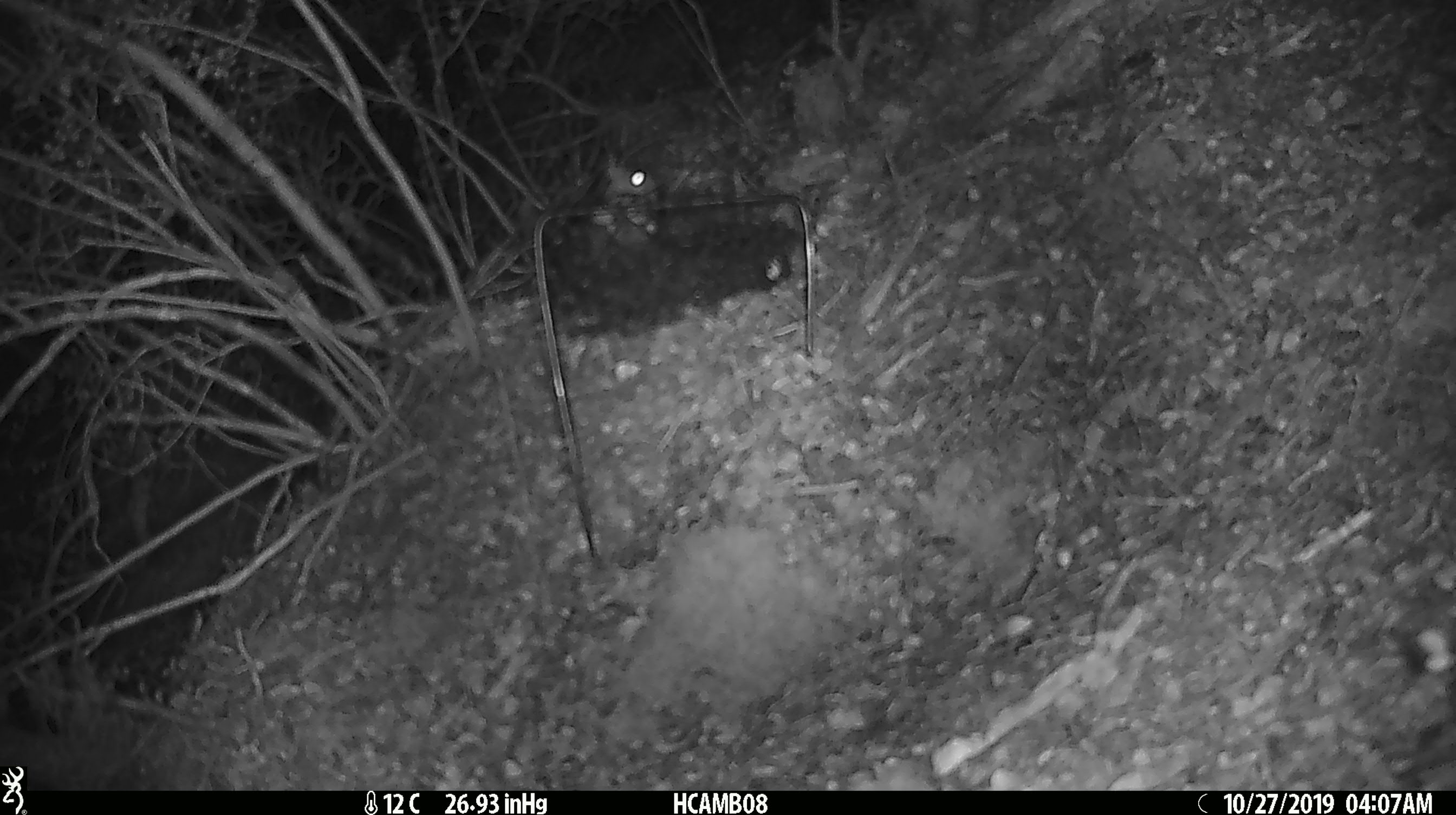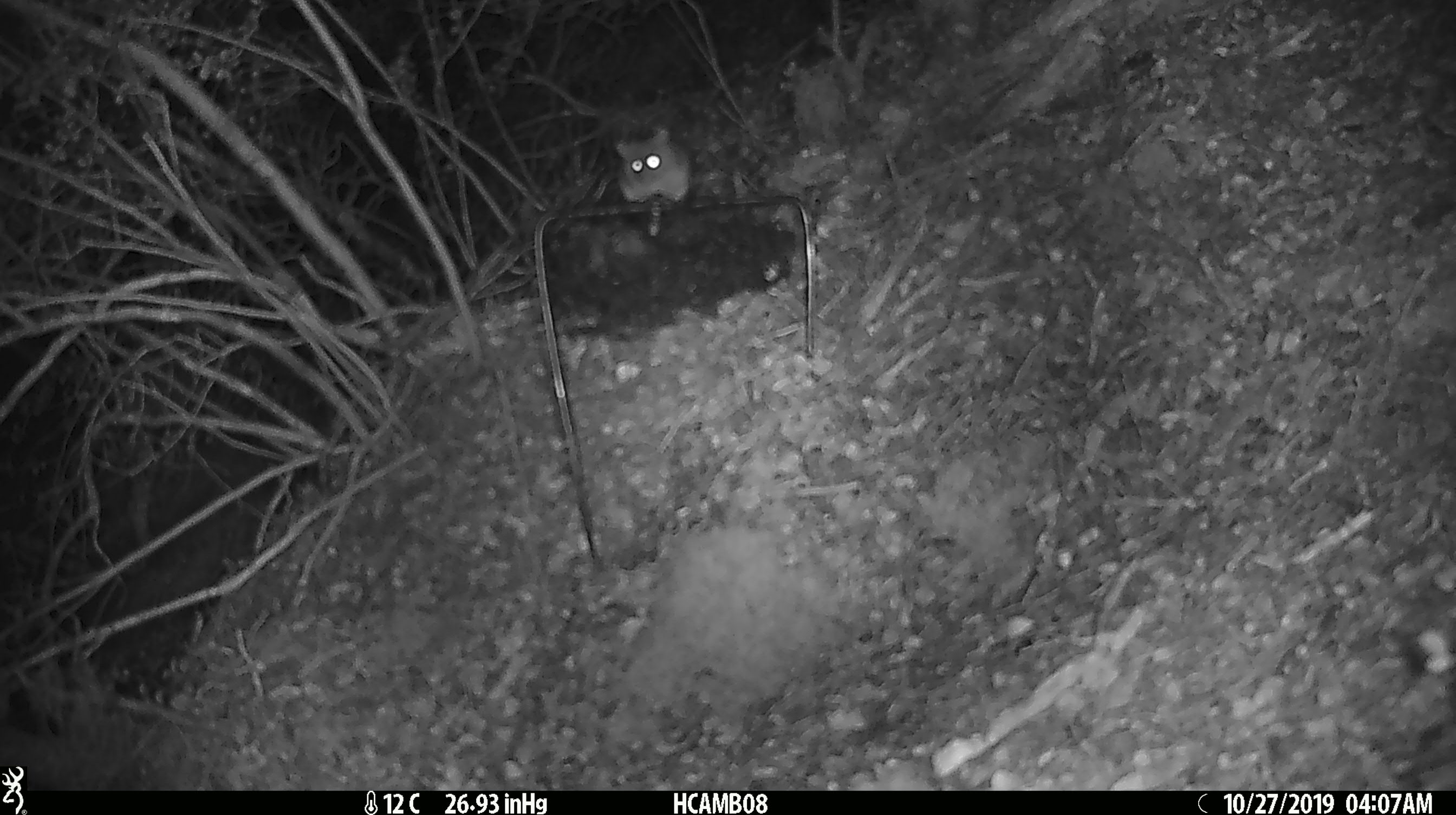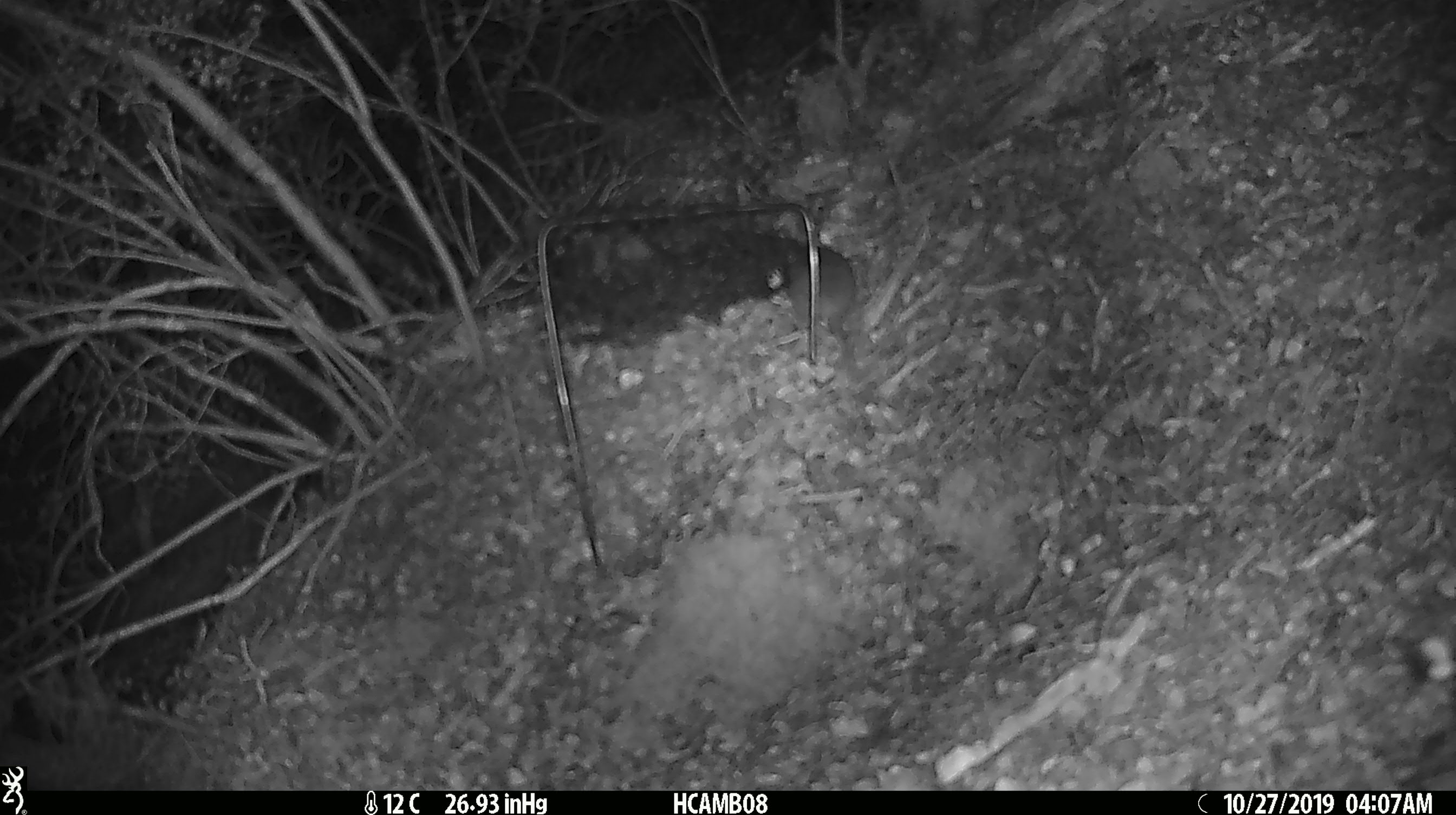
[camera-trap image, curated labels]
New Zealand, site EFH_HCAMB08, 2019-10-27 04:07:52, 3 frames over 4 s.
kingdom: Animalia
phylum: Chordata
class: Mammalia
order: Rodentia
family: Muridae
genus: Mus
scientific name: Mus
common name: mouse